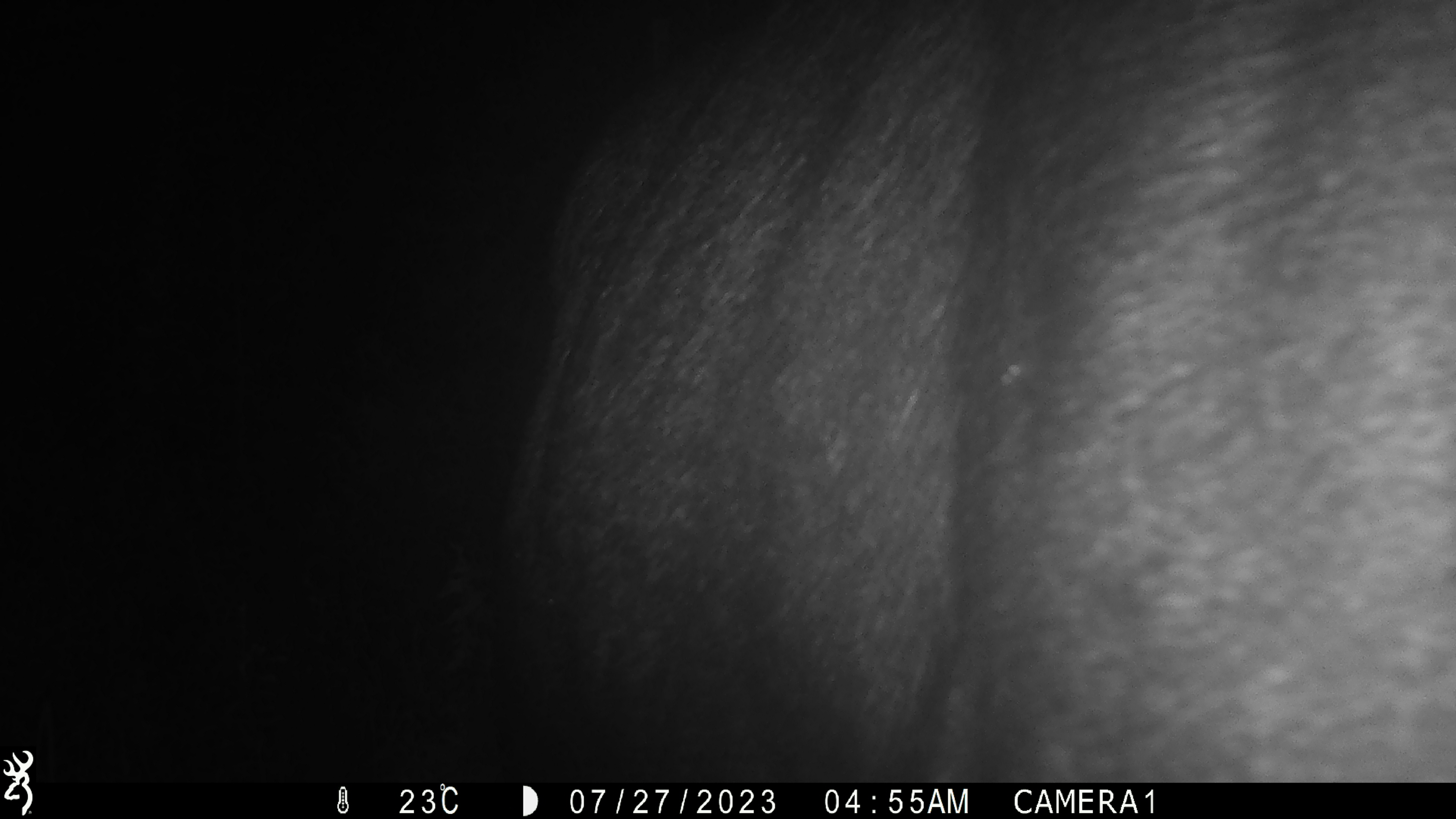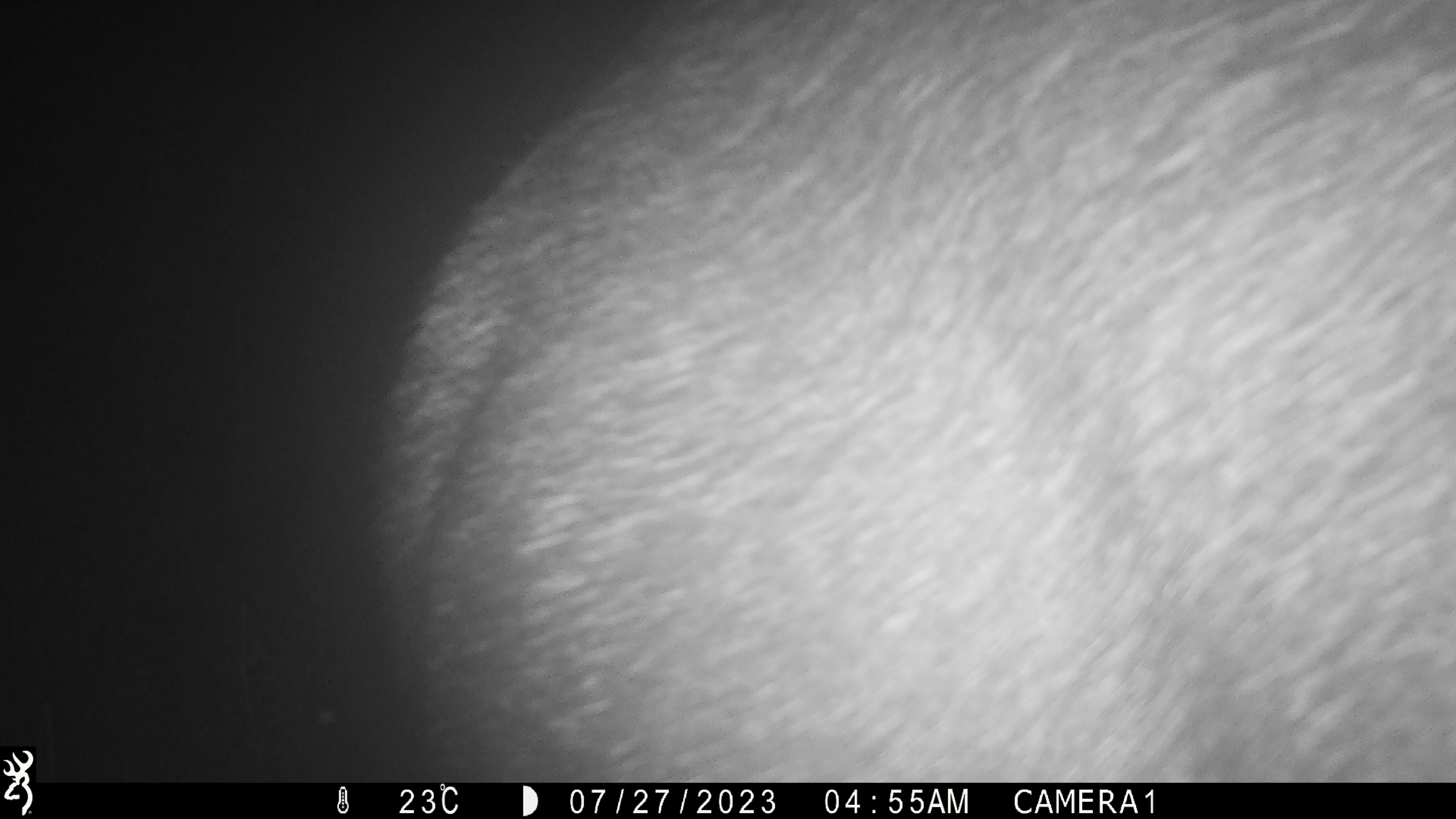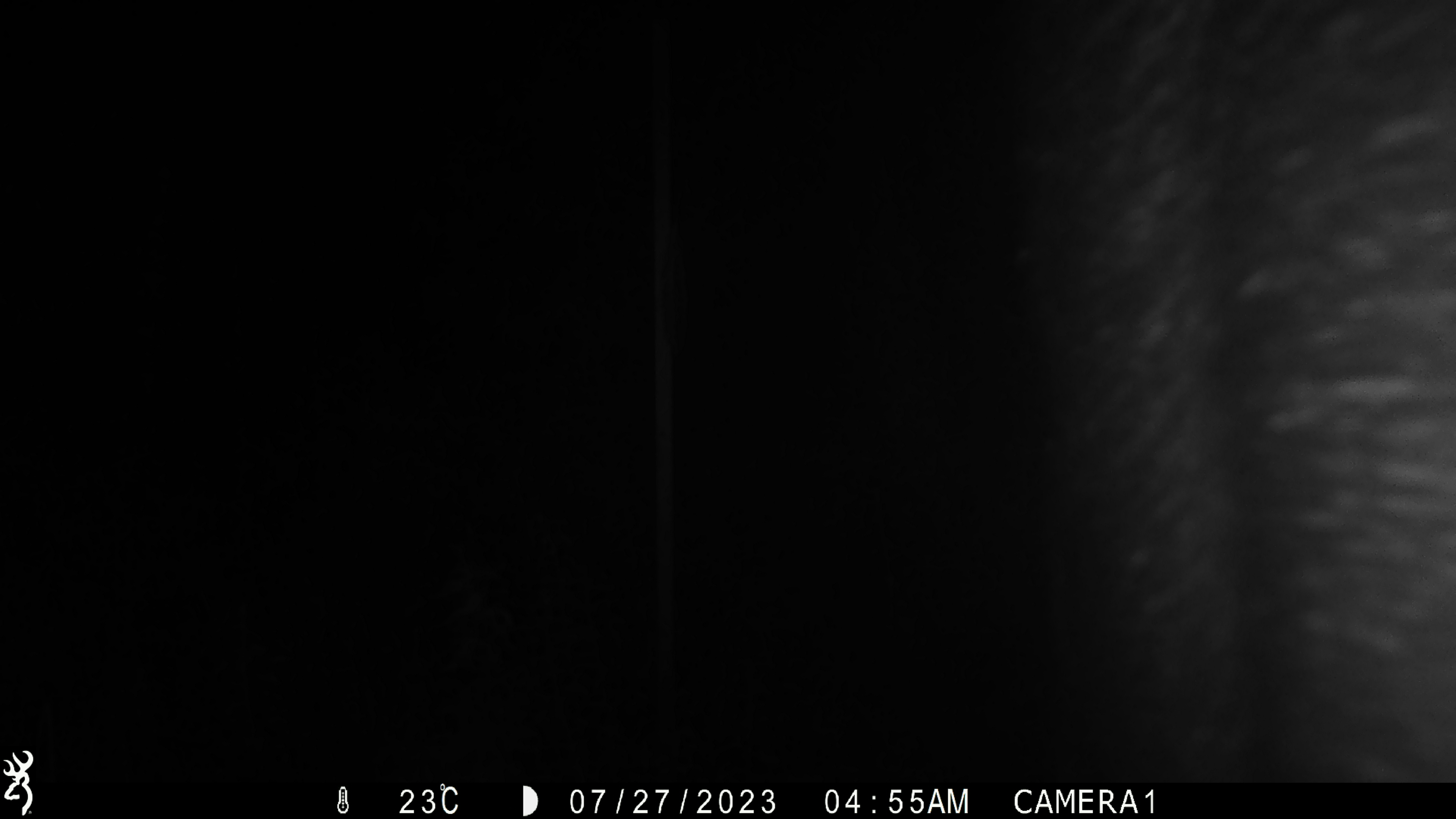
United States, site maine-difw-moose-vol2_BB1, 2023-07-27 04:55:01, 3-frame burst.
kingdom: Animalia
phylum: Chordata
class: Mammalia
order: Artiodactyla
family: Cervidae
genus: Alces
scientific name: Alces alces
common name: moose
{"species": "moose (Alces alces)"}